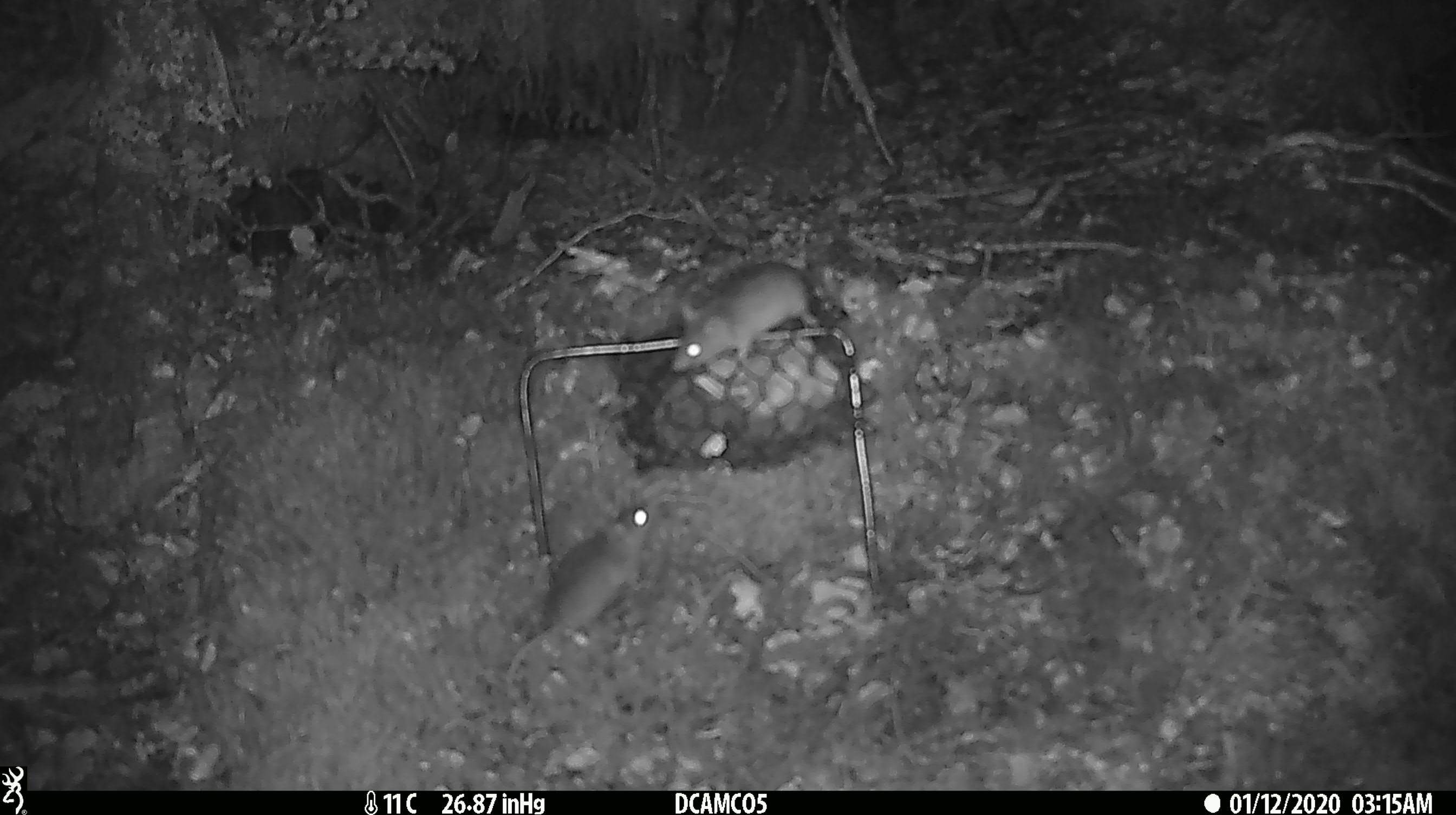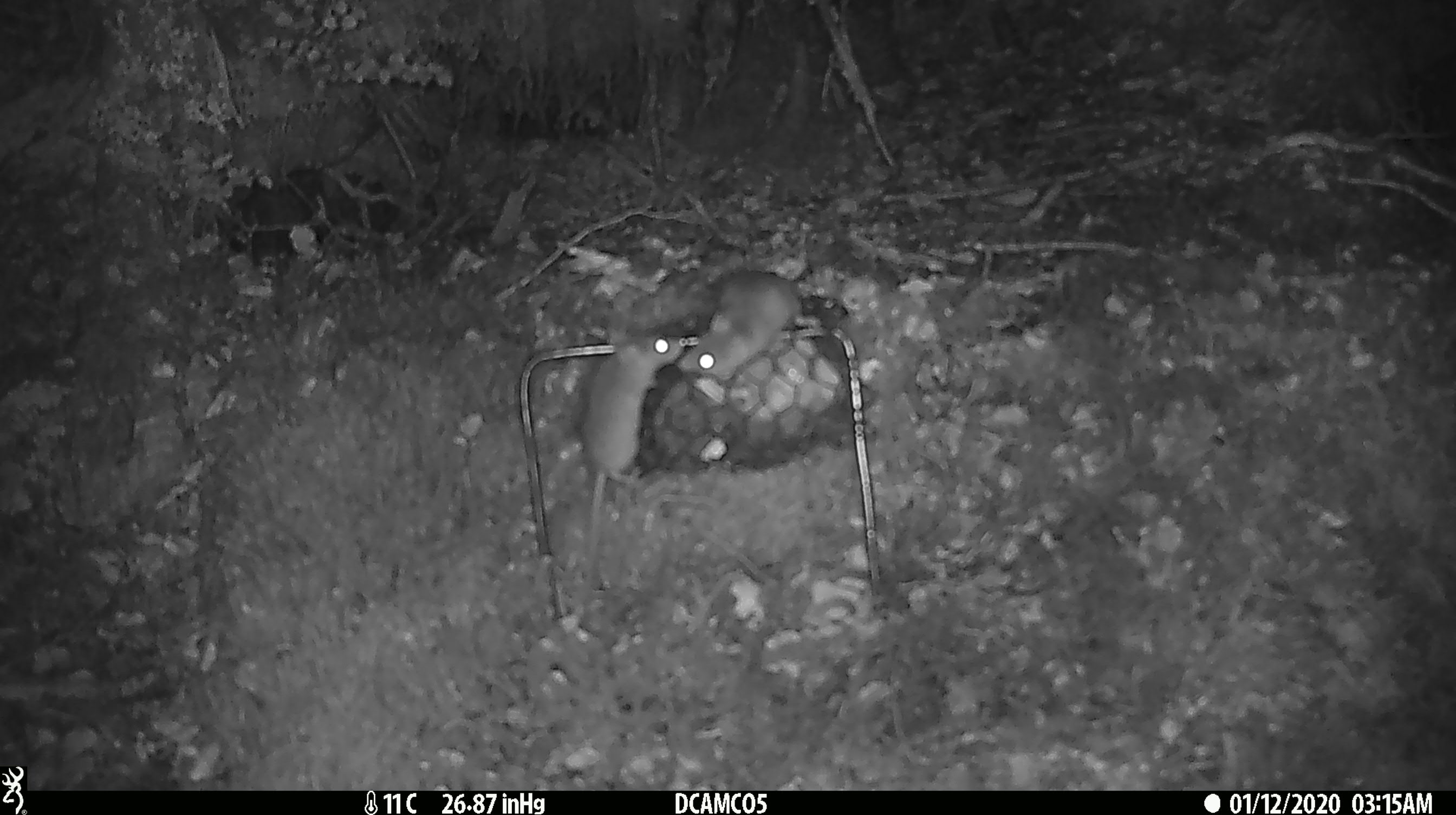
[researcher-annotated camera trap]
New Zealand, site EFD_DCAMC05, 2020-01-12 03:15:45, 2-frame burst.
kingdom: Animalia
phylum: Chordata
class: Mammalia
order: Rodentia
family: Muridae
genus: Mus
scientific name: Mus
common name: mouse